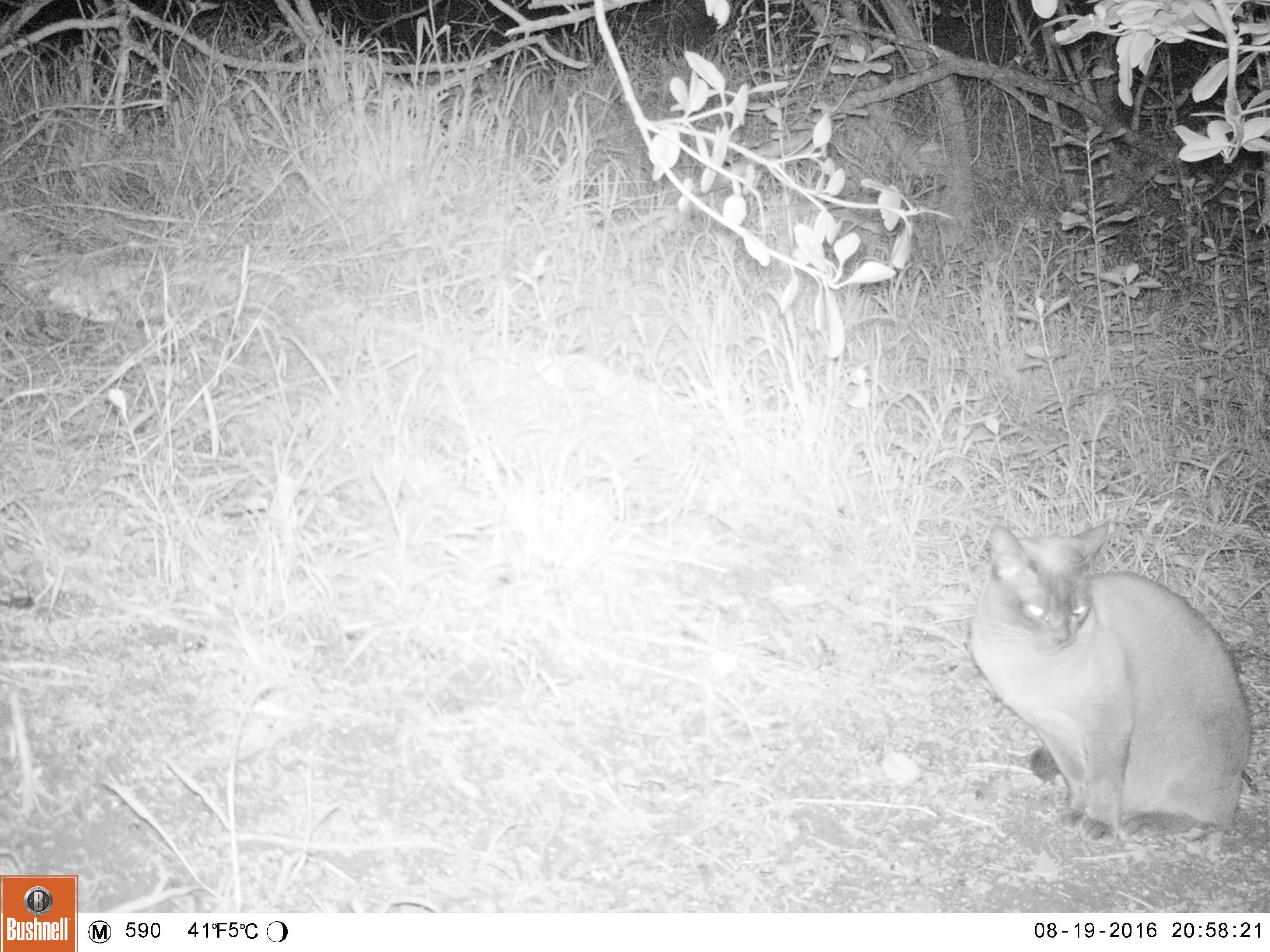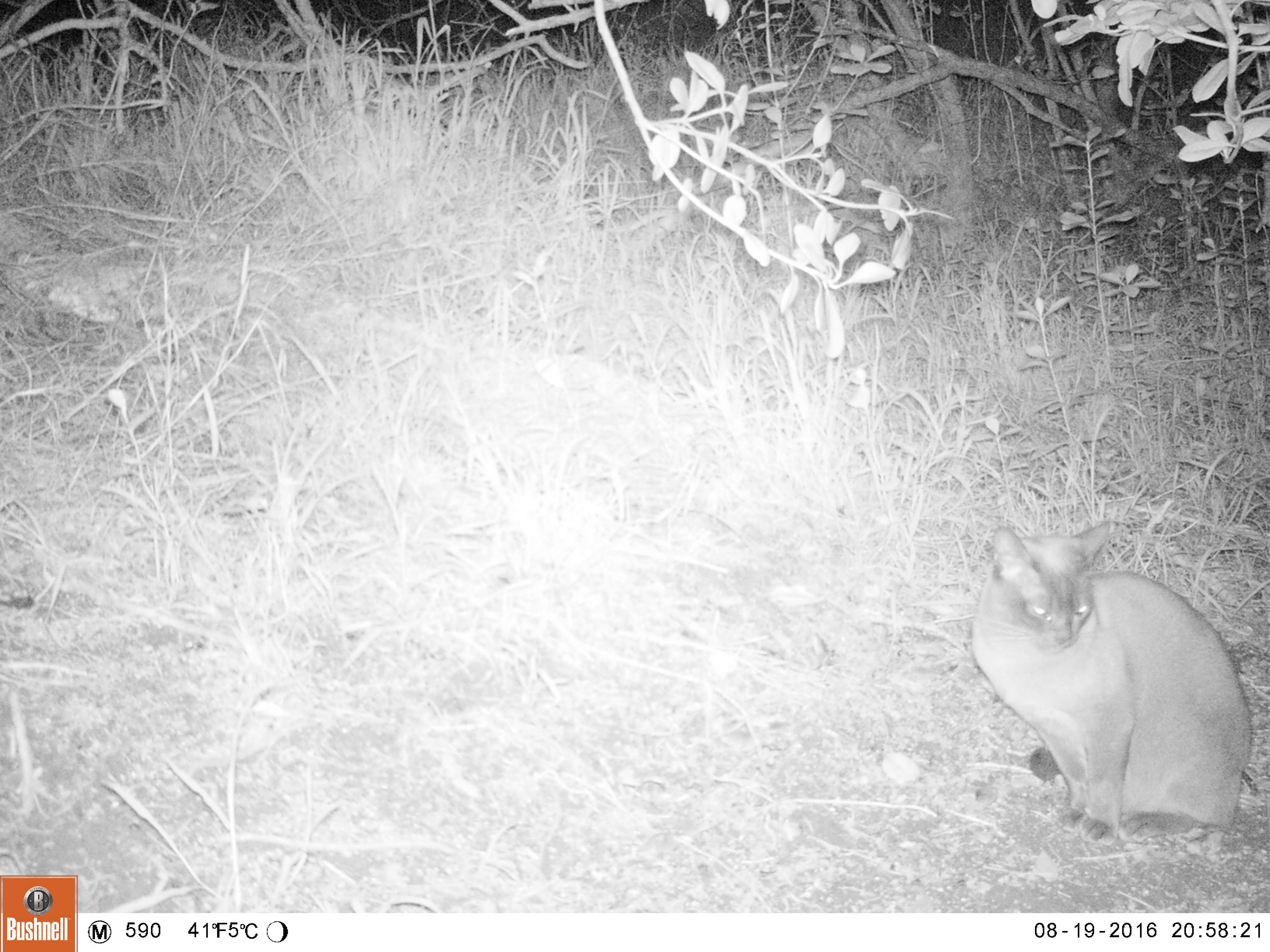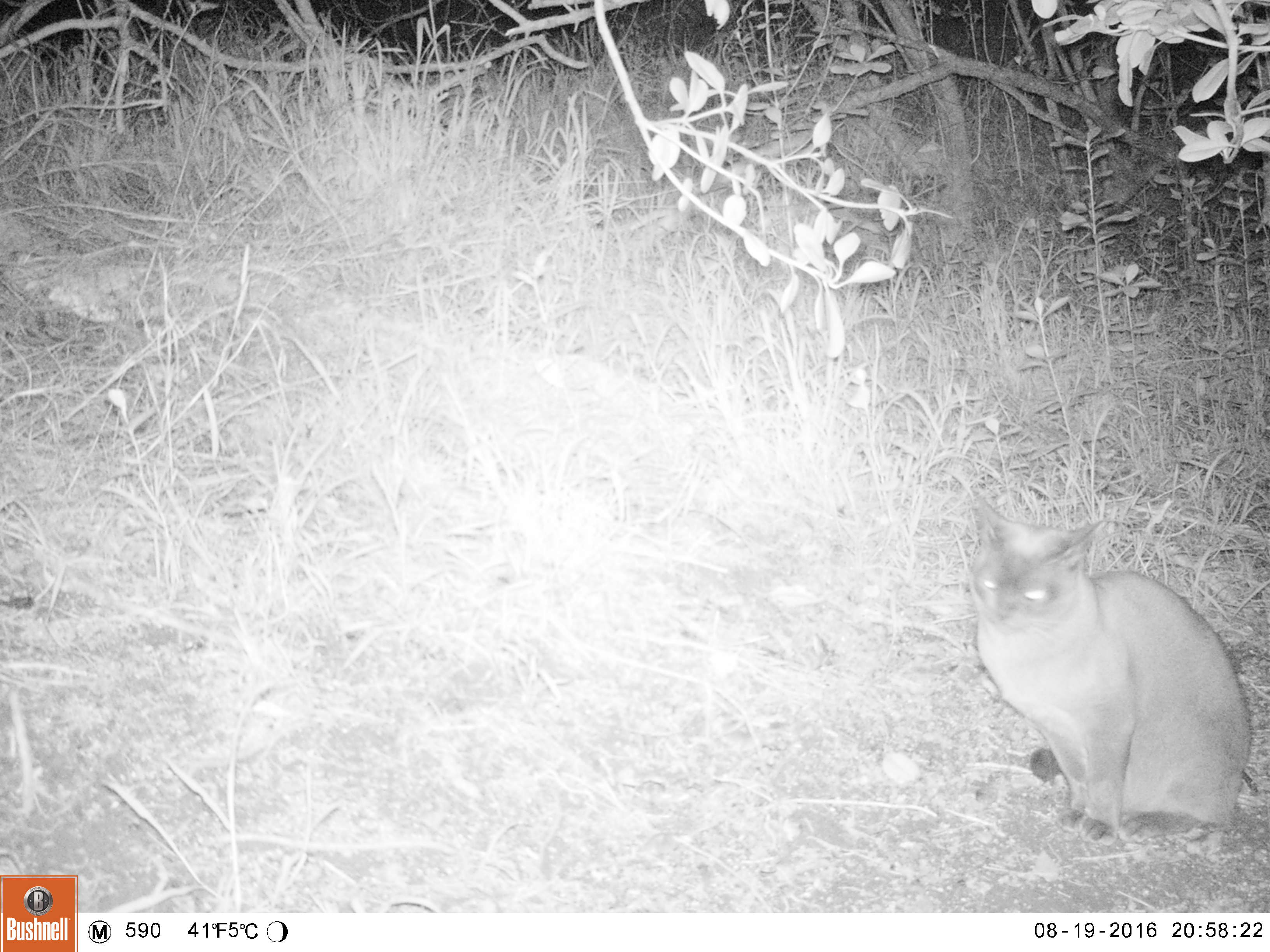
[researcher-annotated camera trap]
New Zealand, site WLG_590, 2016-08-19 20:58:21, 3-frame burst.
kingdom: Animalia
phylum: Chordata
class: Mammalia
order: Carnivora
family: Felidae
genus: Felis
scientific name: Felis catus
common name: domestic cat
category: cat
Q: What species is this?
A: Cat (domestic cat) (Felis catus).